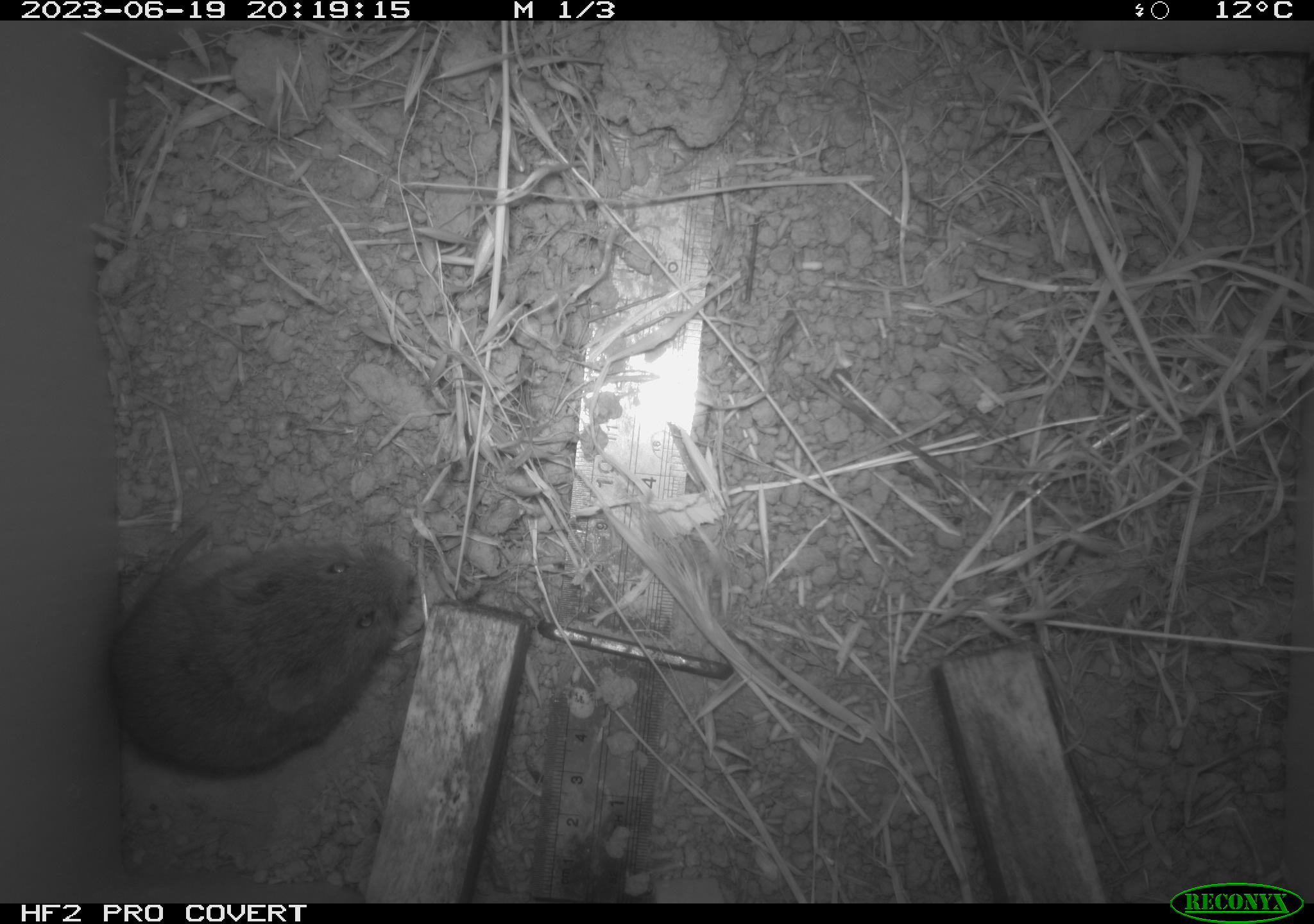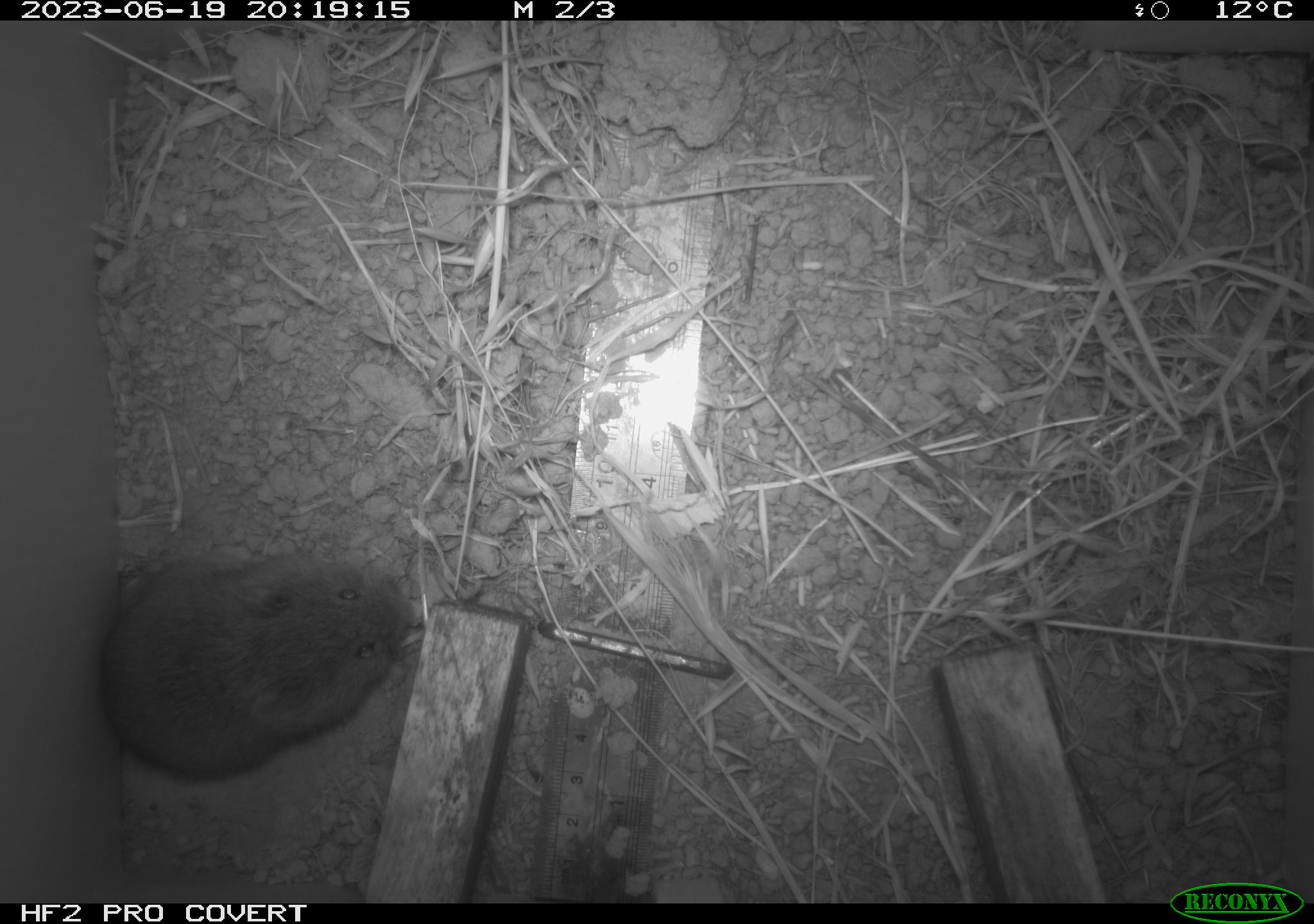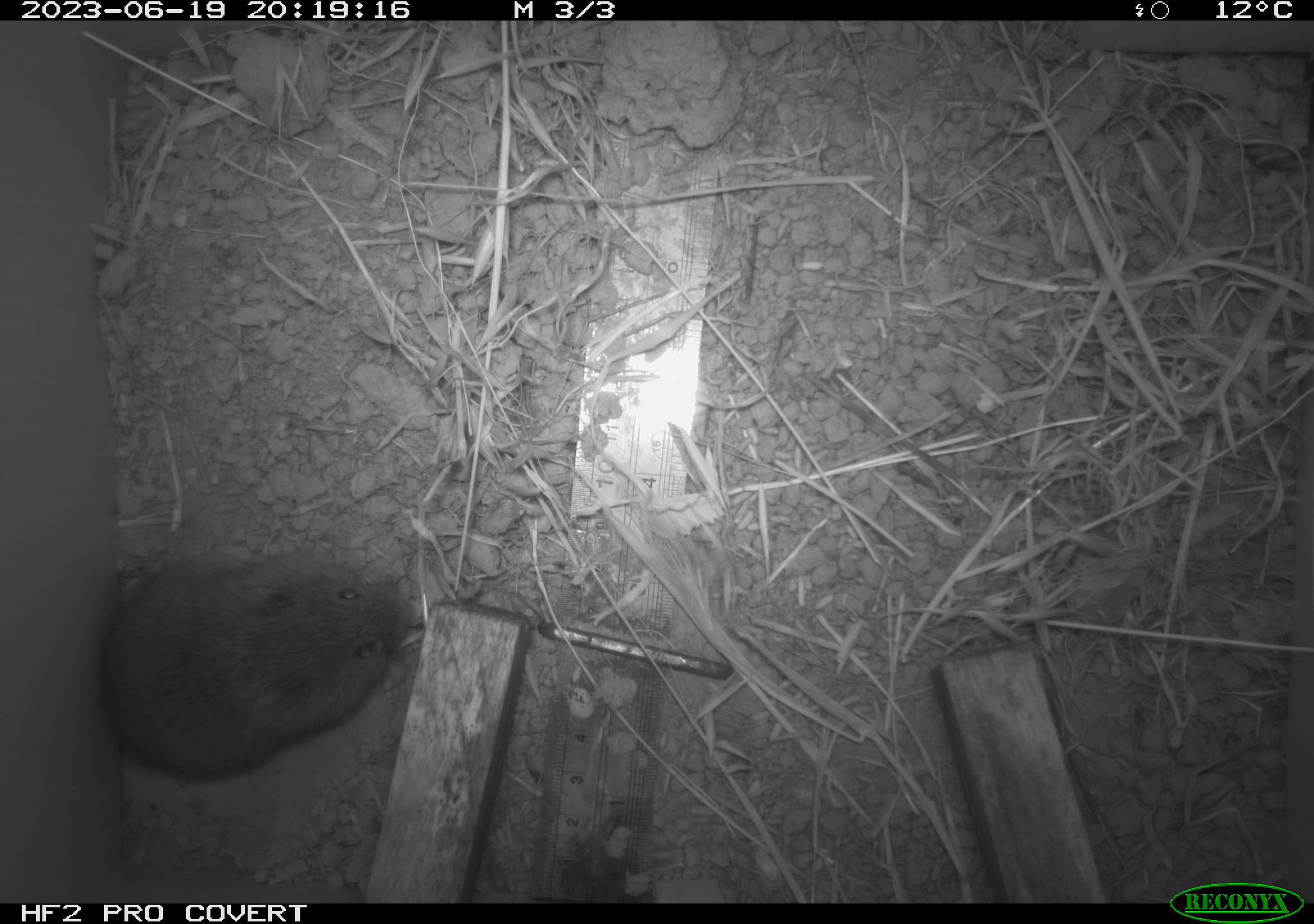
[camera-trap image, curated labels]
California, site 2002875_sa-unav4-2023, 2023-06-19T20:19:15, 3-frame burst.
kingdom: Animalia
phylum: Chordata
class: Mammalia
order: Rodentia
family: Cricetidae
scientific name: Arvicolinae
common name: voles, lemmings, and muskrats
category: arvicolinae subfamily